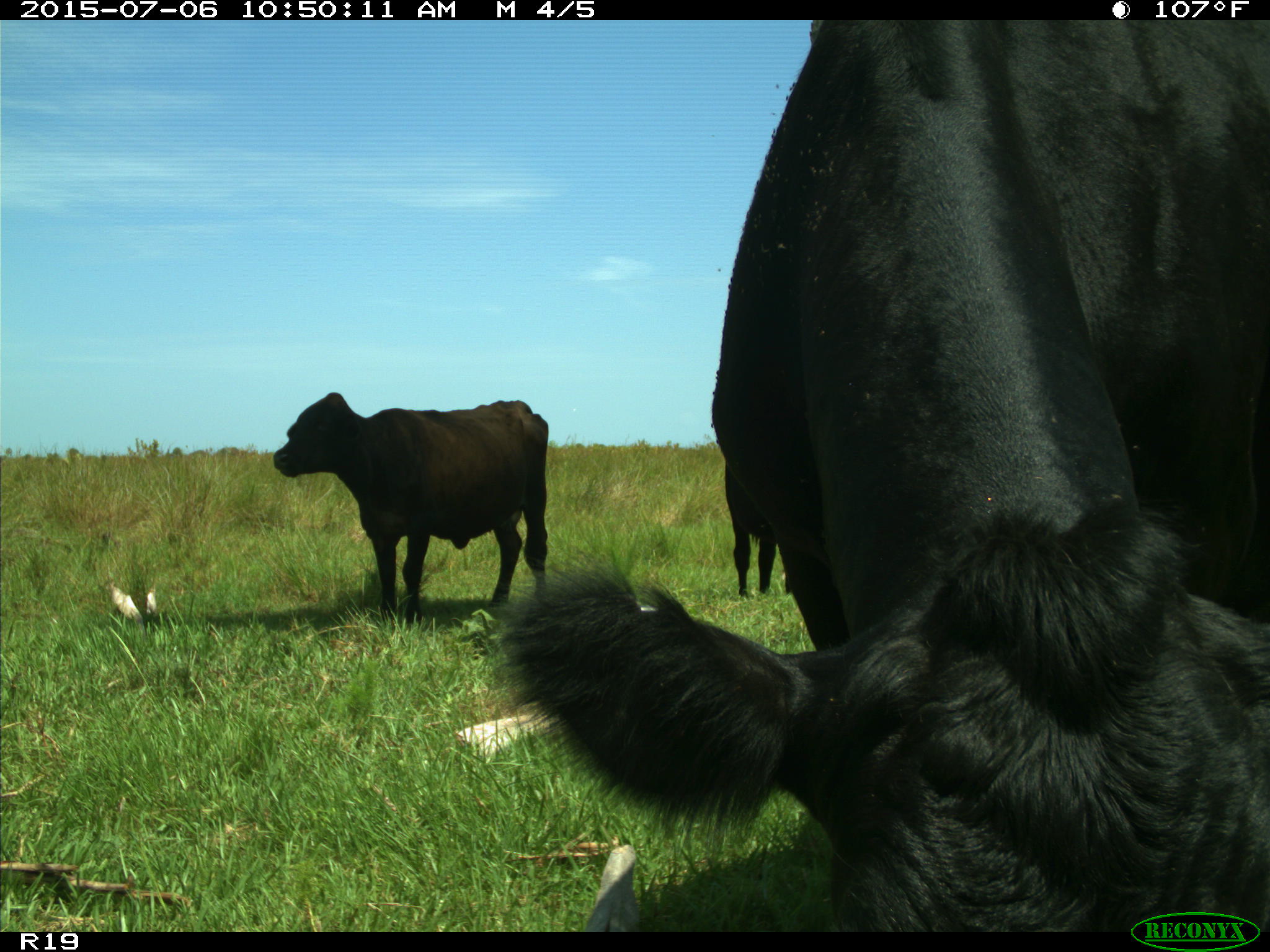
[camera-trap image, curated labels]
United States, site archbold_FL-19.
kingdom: Animalia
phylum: Chordata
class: Mammalia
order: Artiodactyla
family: Bovidae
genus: Bos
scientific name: Bos taurus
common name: domestic cow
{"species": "Bos taurus (domestic cow)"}